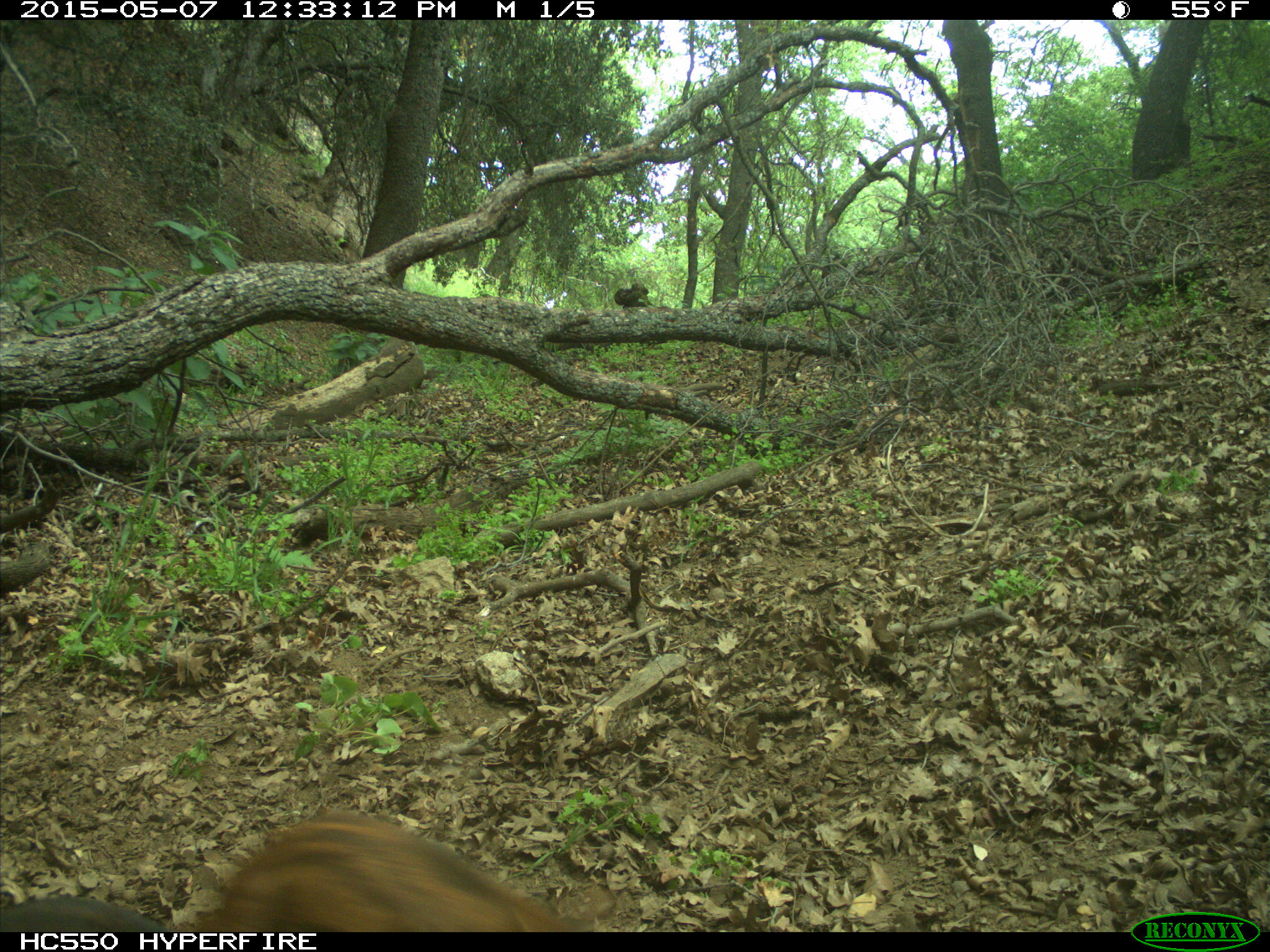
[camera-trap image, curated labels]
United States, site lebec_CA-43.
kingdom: Animalia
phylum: Chordata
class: Mammalia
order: Artiodactyla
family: Suidae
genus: Sus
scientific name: Sus scrofa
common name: wild boar